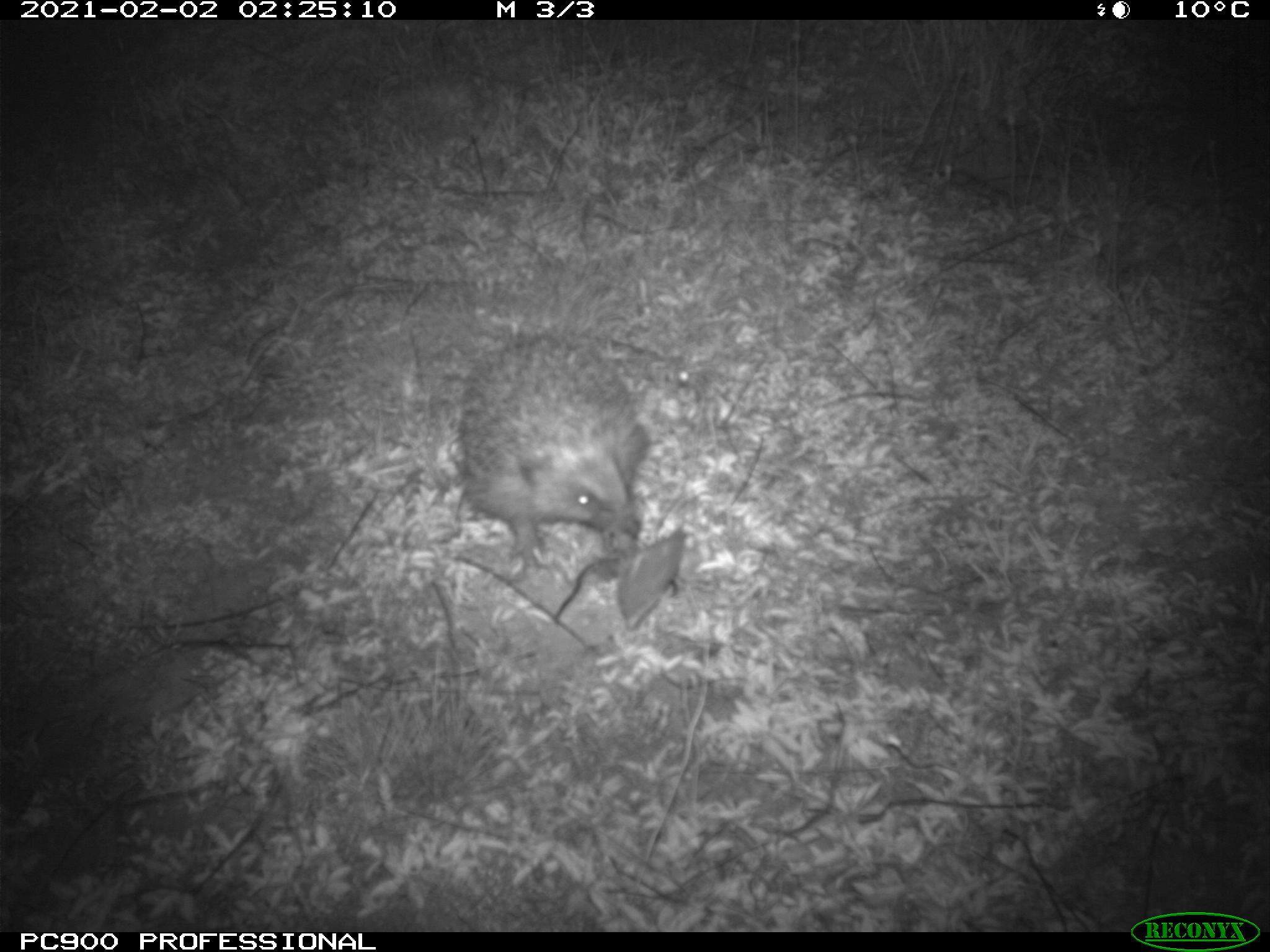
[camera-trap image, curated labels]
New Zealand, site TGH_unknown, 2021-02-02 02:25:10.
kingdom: Animalia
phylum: Chordata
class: Mammalia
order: Eulipotyphla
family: Erinaceidae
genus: Erinaceus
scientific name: Erinaceus europaeus europaeus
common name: european hedgehog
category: hedgehog